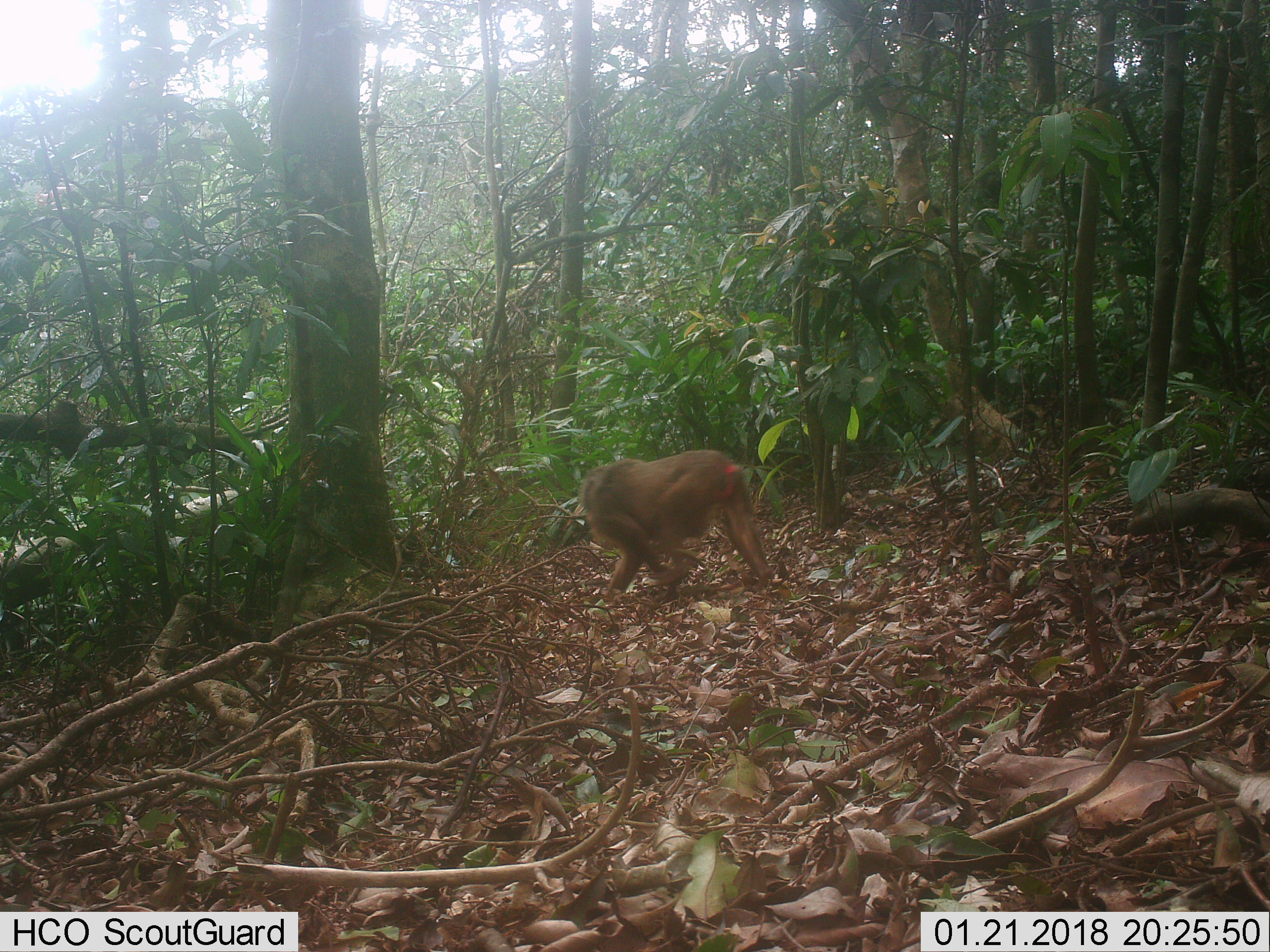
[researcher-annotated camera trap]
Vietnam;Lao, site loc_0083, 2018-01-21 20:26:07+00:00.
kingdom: Animalia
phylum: Chordata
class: Mammalia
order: Primates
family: Cercopithecidae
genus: Macaca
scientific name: Macaca arctoides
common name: stump-tailed macaque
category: stump tailed macaque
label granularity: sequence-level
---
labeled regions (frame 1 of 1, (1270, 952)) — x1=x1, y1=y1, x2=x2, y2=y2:
stump tailed macaque: x1=578, y1=449, x2=775, y2=597